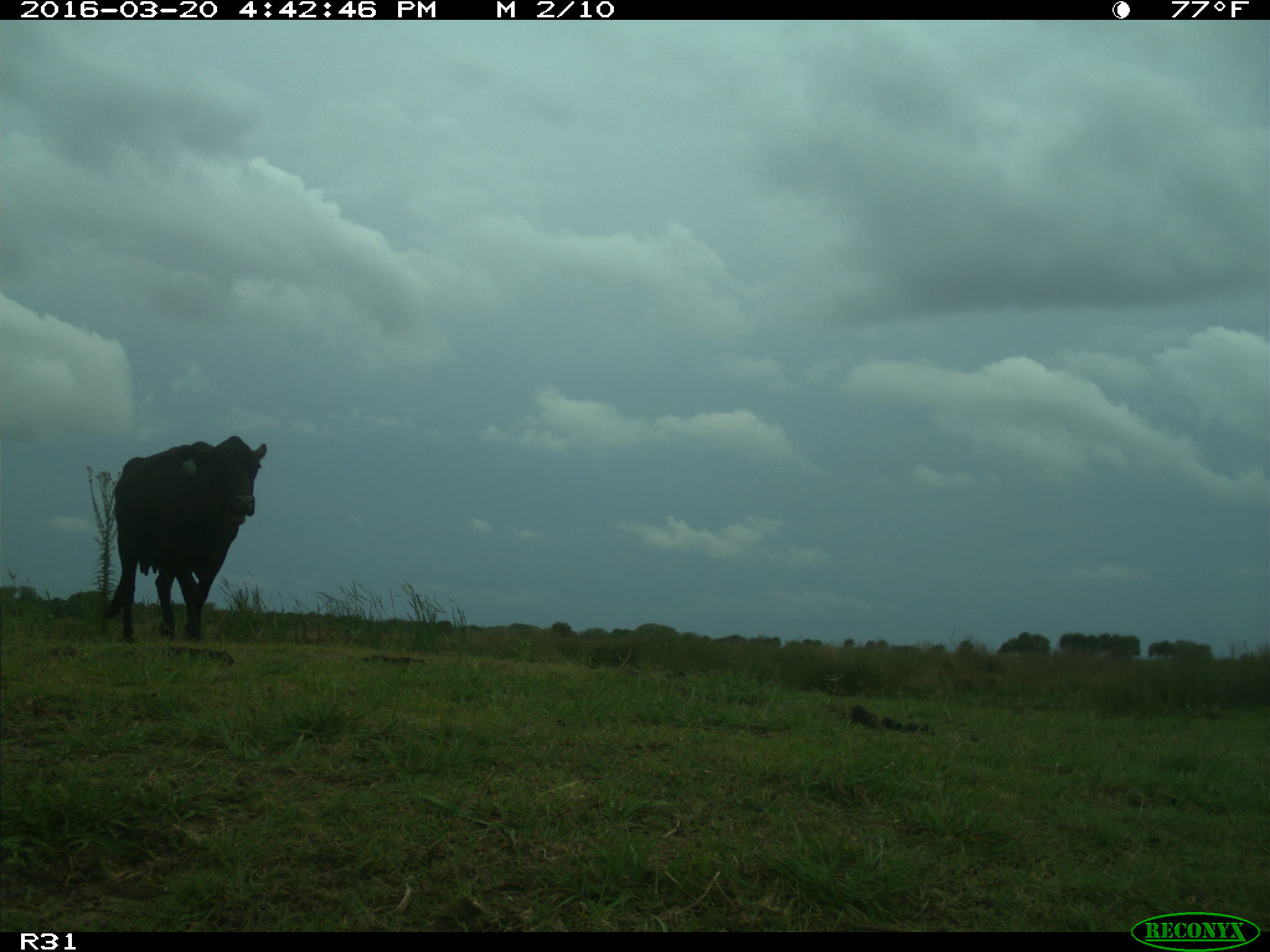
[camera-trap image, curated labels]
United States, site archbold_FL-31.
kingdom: Animalia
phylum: Chordata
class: Mammalia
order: Artiodactyla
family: Bovidae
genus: Bos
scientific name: Bos taurus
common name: domestic cow